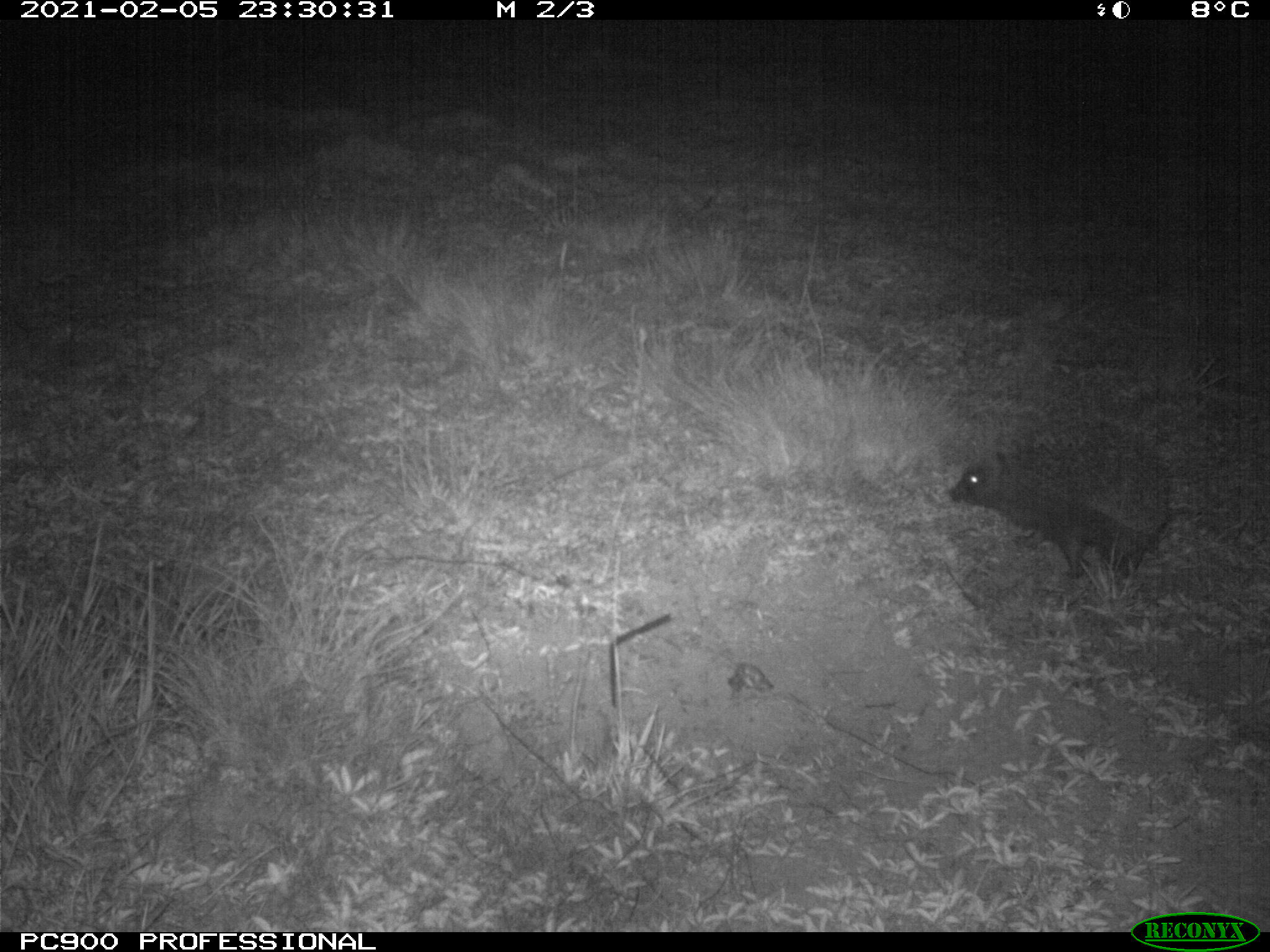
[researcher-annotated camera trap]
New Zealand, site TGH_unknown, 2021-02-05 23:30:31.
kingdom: Animalia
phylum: Chordata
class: Mammalia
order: Eulipotyphla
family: Erinaceidae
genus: Erinaceus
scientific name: Erinaceus europaeus europaeus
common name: european hedgehog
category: hedgehog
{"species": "hedgehog (european hedgehog) (Erinaceus europaeus europaeus)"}